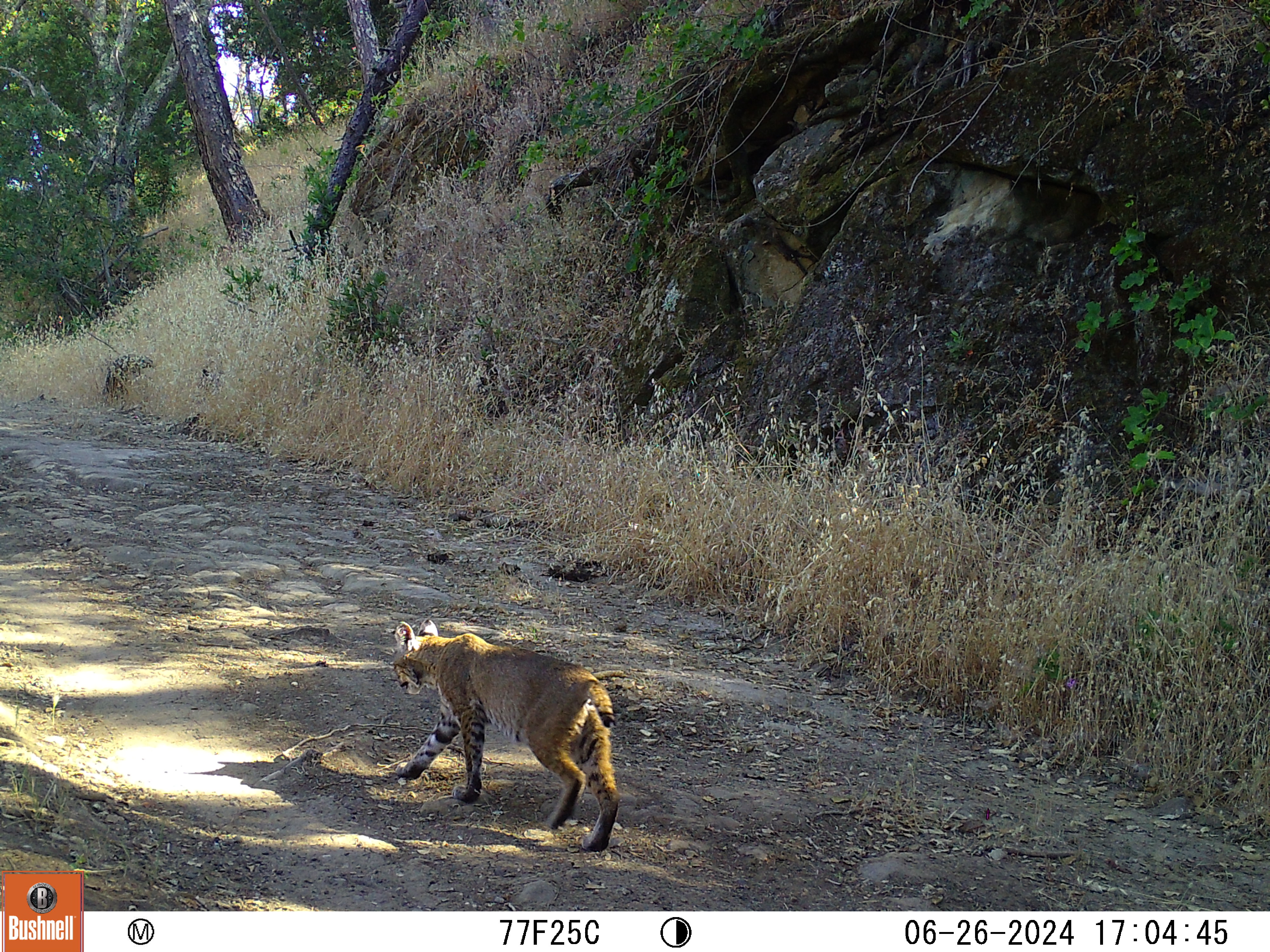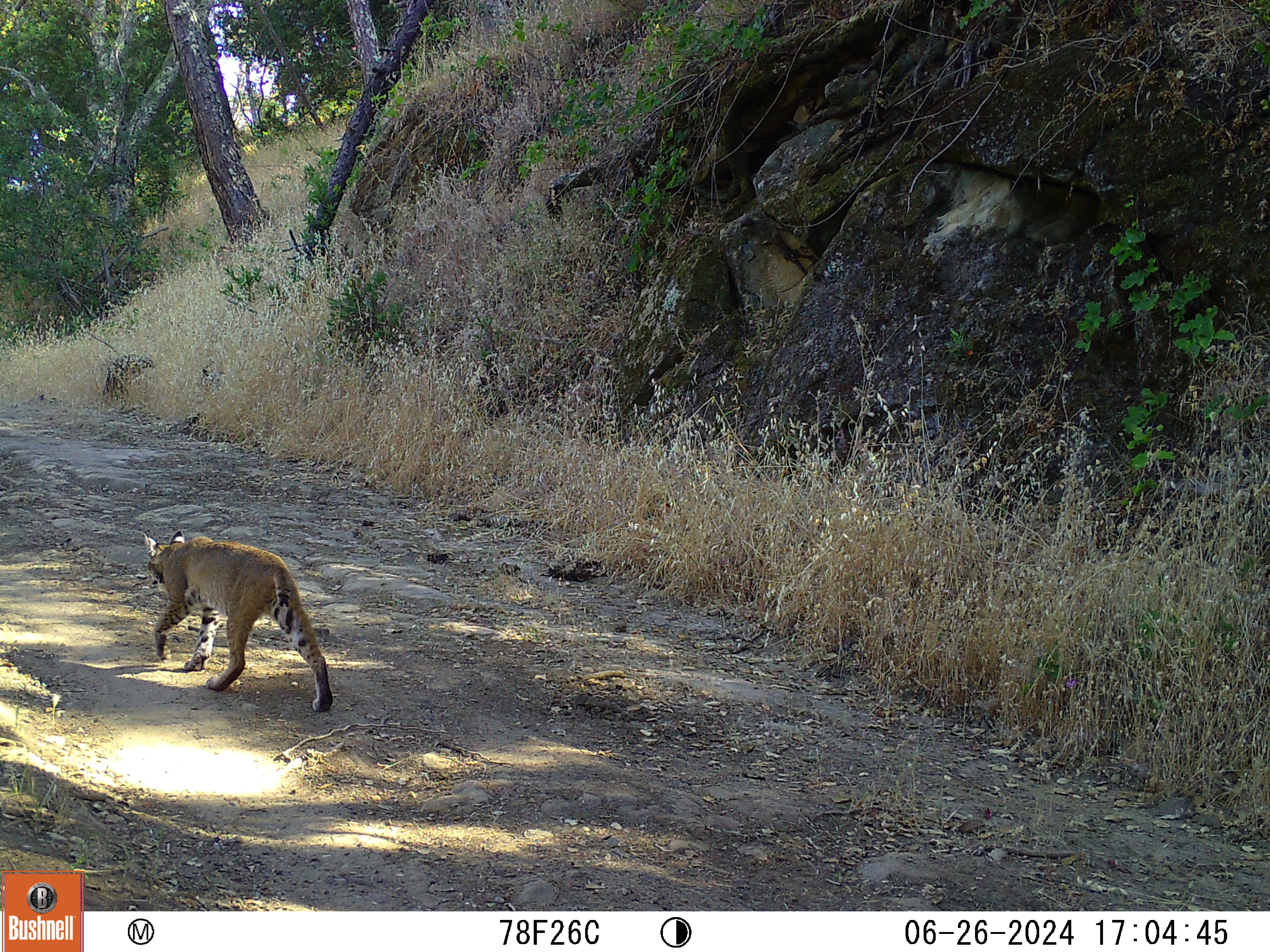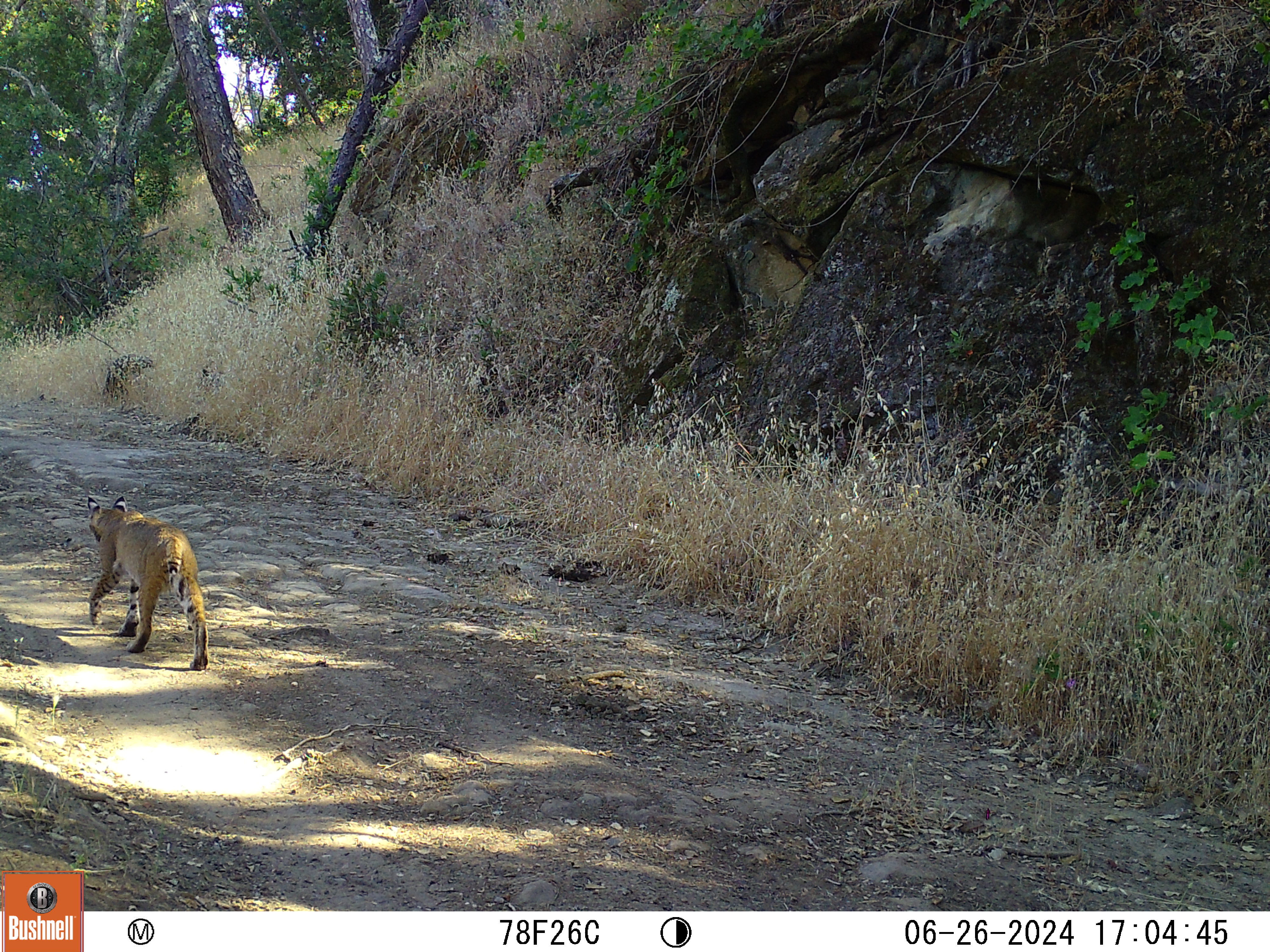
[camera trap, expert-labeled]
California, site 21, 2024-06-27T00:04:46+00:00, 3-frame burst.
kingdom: Animalia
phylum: Chordata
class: Mammalia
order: Carnivora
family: Felidae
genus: Lynx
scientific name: Lynx rufus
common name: bobcat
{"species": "bobcat (Lynx rufus)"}